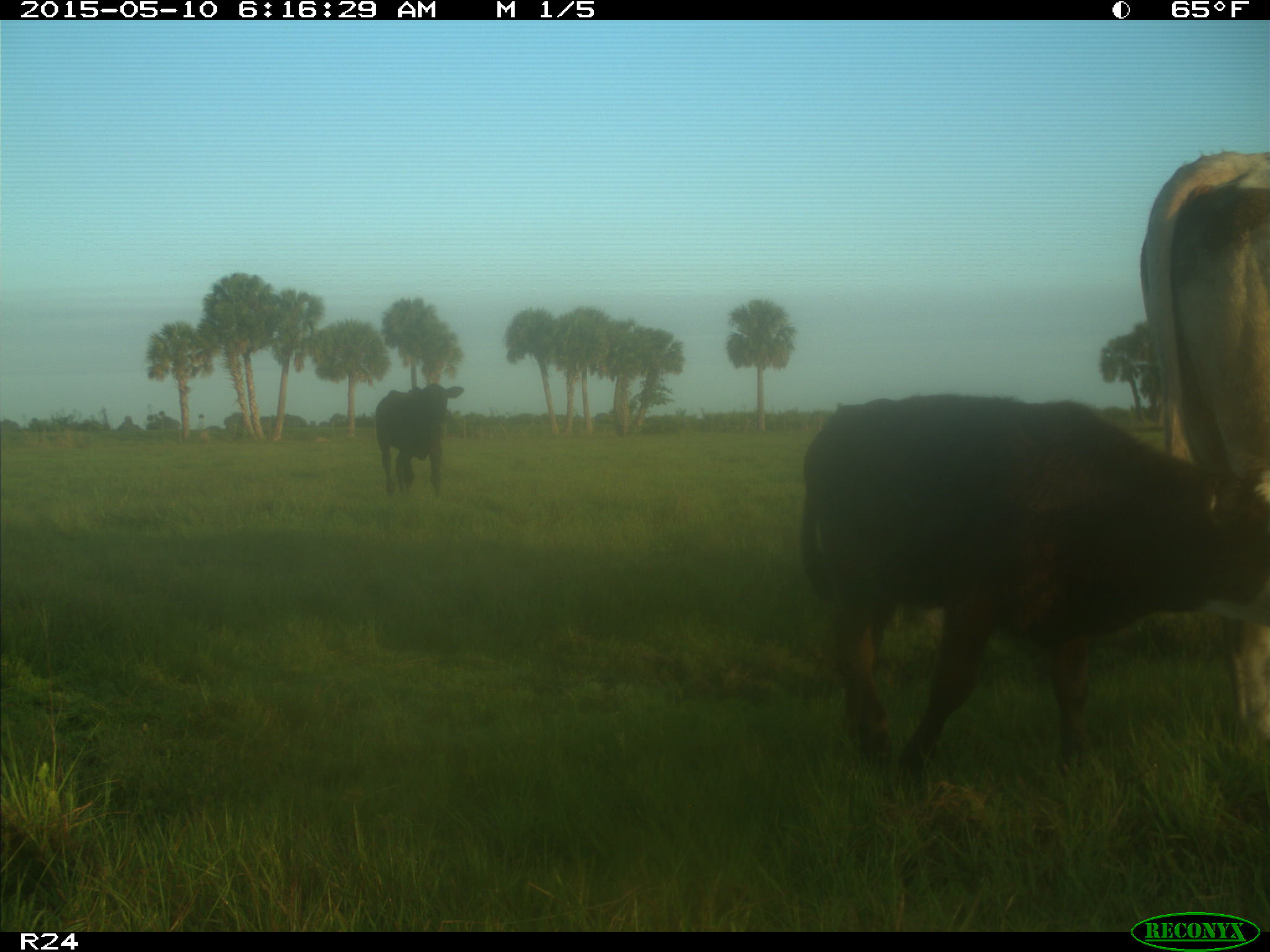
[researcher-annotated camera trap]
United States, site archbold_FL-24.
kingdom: Animalia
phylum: Chordata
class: Mammalia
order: Artiodactyla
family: Bovidae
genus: Bos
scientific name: Bos taurus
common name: domestic cow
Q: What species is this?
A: Bos taurus (domestic cow).